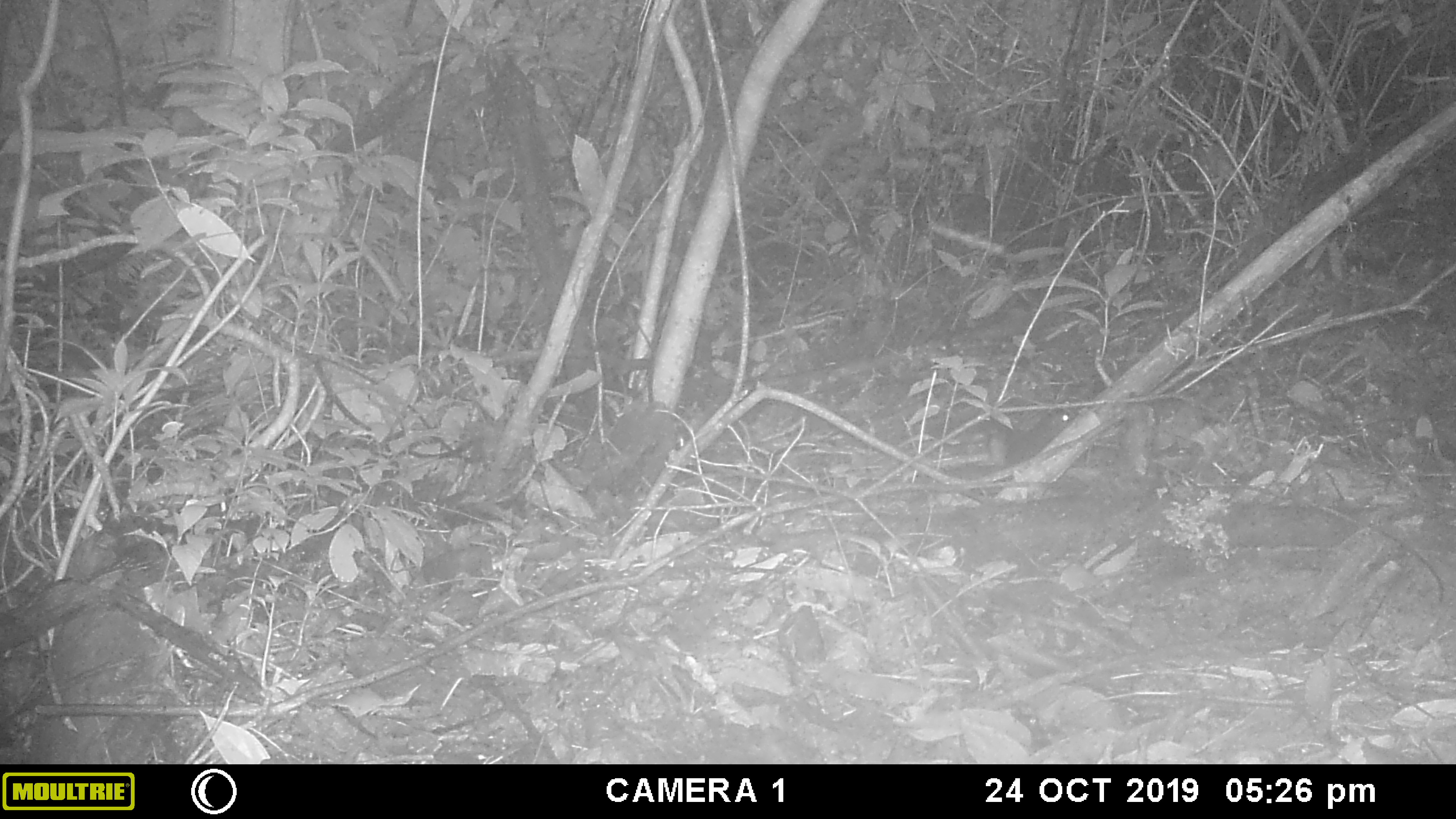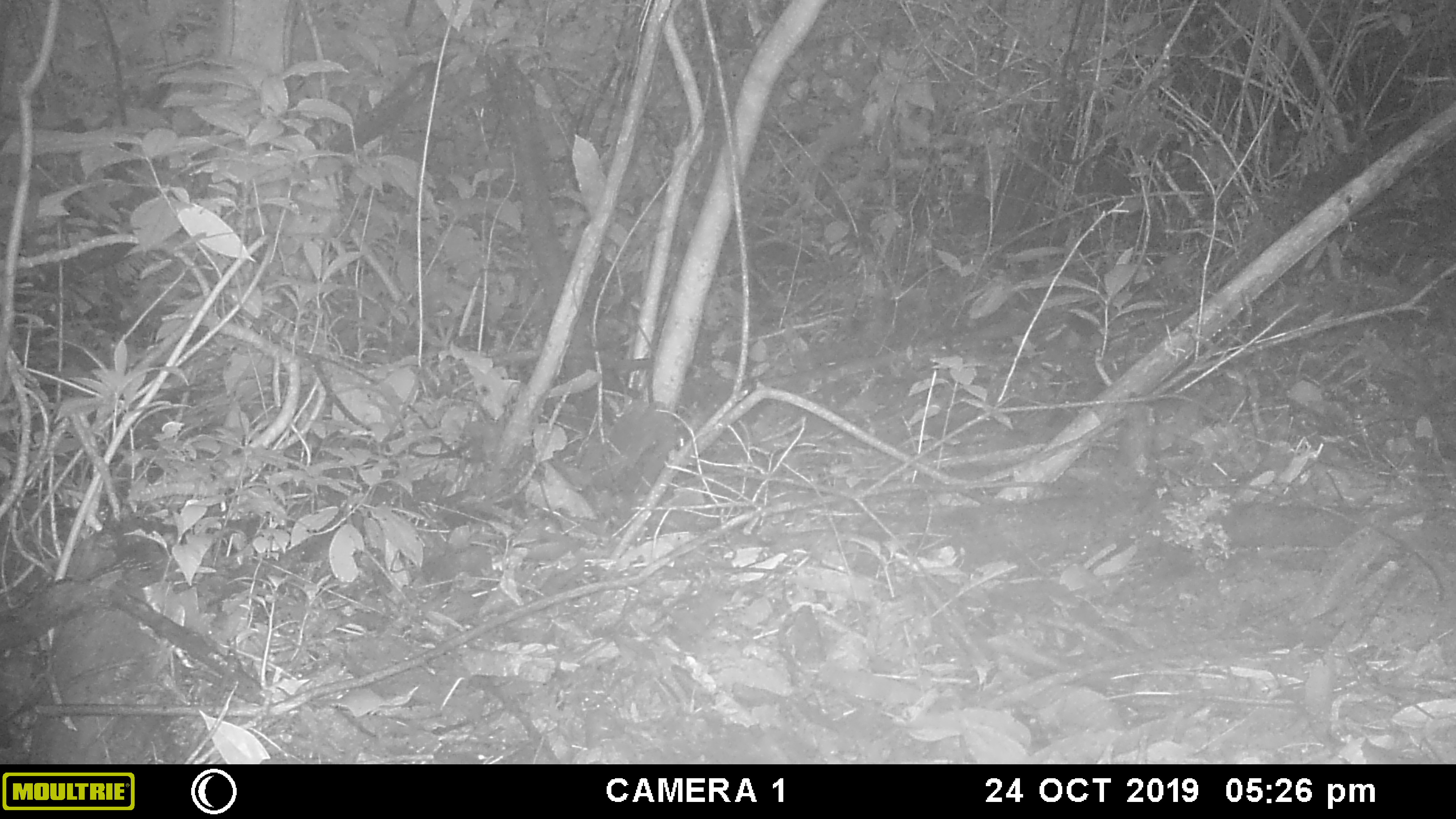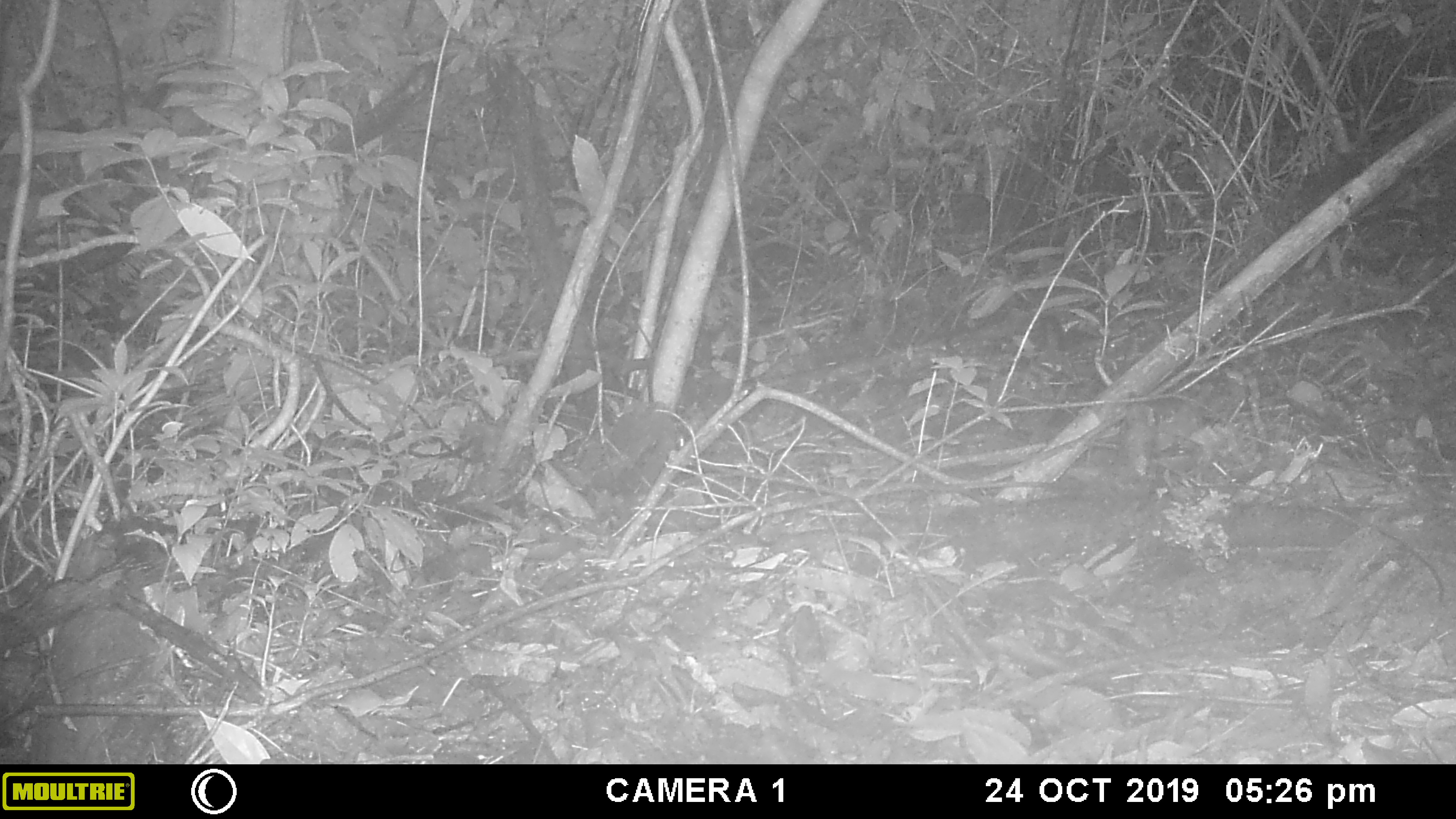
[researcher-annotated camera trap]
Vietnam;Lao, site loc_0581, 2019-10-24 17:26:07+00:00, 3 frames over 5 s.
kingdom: Animalia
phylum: Chordata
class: Mammalia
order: Rodentia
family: Muridae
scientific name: Muridae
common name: old-world mice and rats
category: unidentified murid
Unidentified murid (old-world mice and rats) (Muridae). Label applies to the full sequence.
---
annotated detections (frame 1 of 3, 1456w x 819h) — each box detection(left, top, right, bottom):
unidentified murid: detection(1005, 408, 1076, 466)